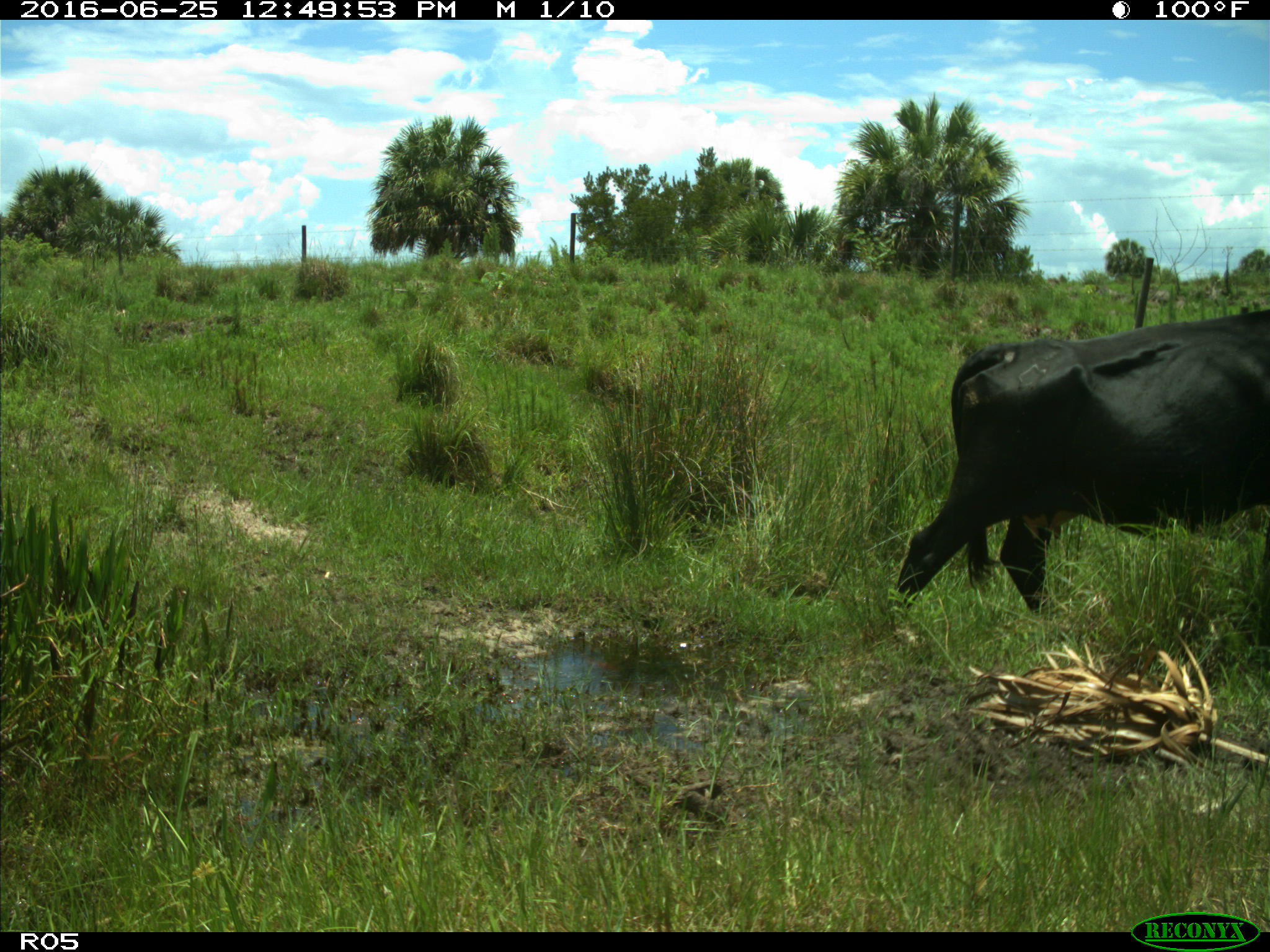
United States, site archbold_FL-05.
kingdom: Animalia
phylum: Chordata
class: Mammalia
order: Artiodactyla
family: Bovidae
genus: Bos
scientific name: Bos taurus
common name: domestic cow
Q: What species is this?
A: Bos taurus (domestic cow).